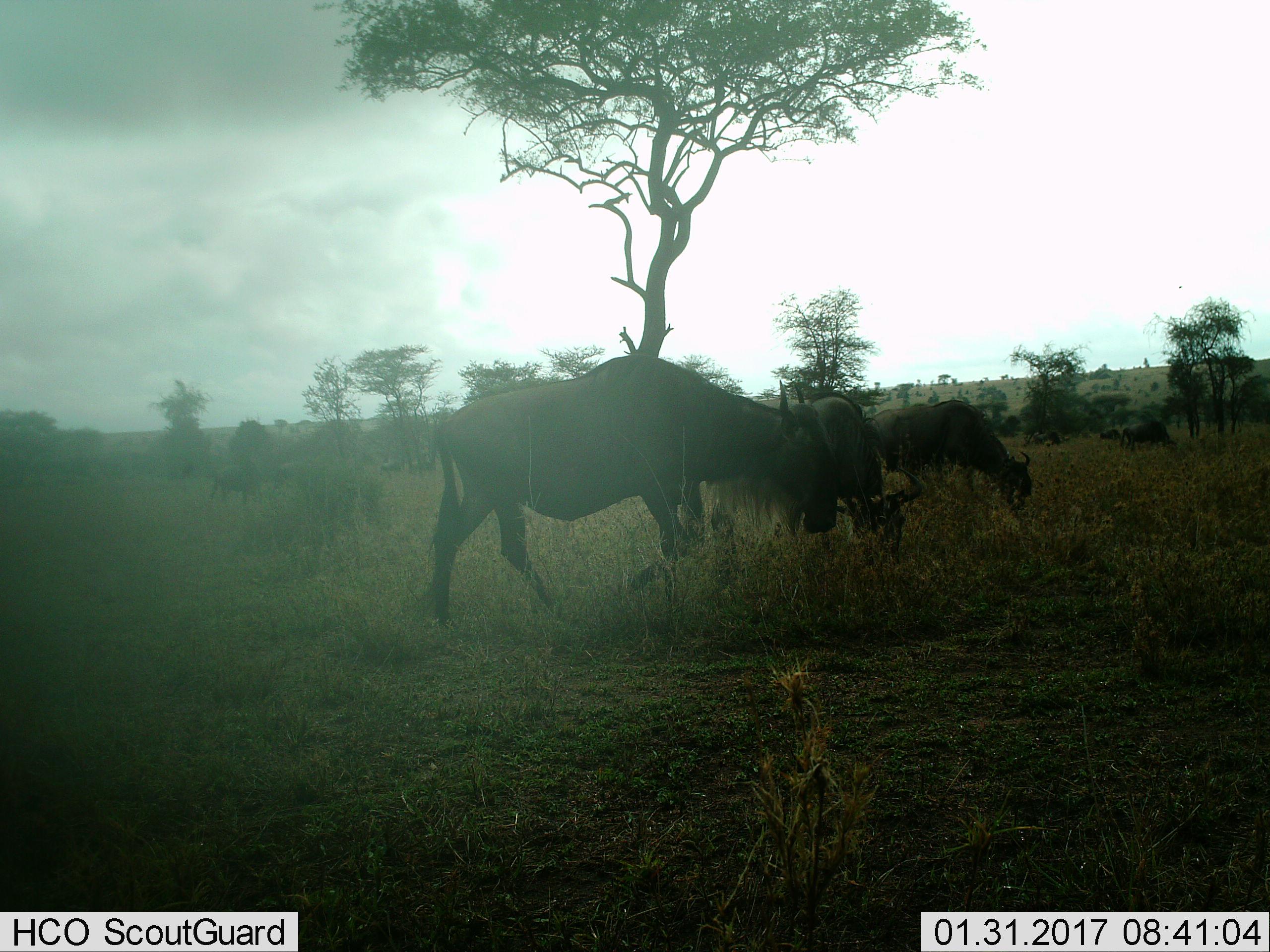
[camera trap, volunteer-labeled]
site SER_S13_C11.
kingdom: Animalia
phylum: Chordata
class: Mammalia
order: Artiodactyla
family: Bovidae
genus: Connochaetes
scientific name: Connochaetes taurinus taurinus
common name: blue wildebeest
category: wildebeestblue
Wildebeestblue (blue wildebeest) (Connochaetes taurinus taurinus), count 4. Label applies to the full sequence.